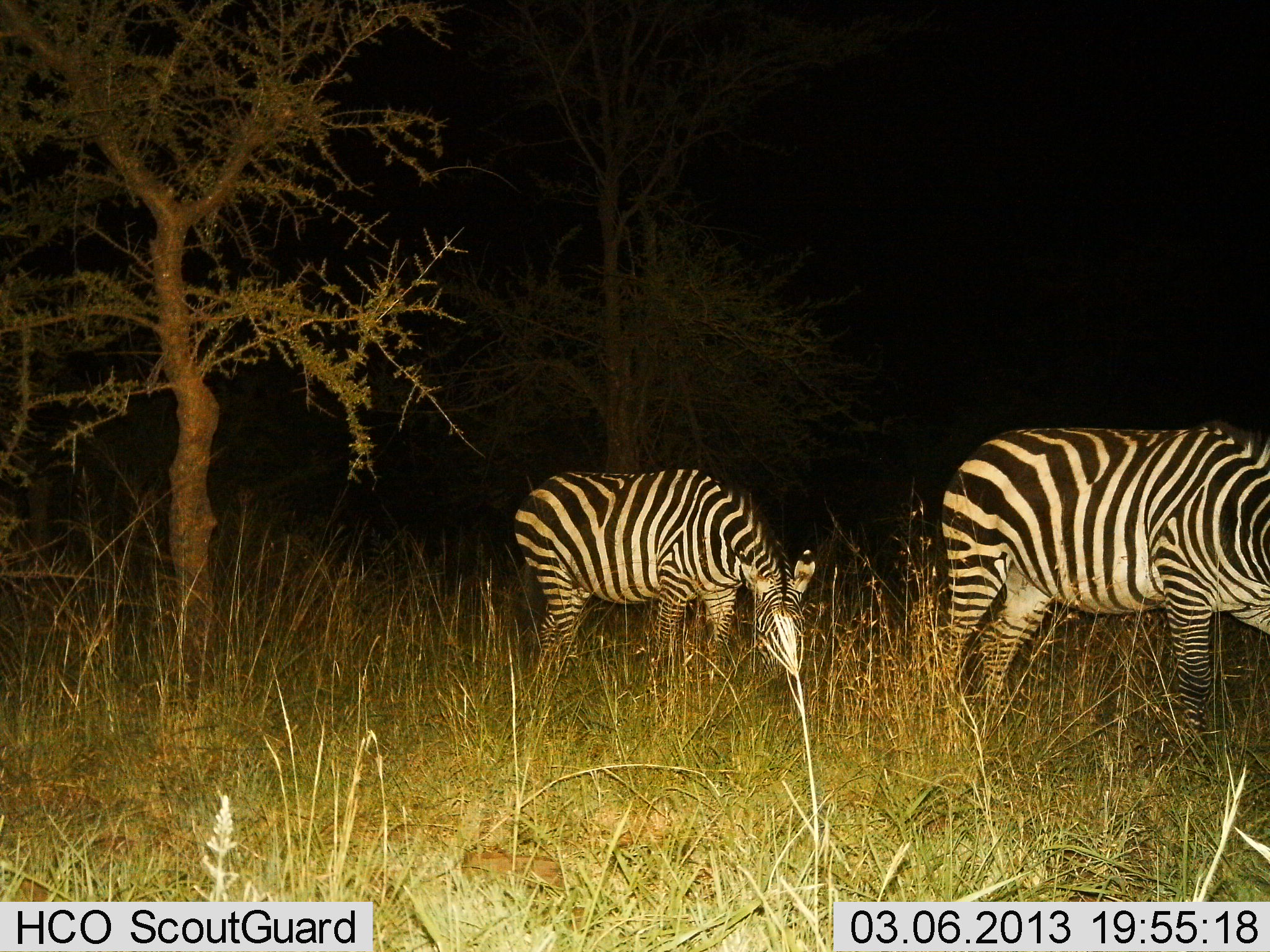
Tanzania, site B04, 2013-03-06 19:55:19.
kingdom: Animalia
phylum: Chordata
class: Mammalia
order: Perissodactyla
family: Equidae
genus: Equus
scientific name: Equus quagga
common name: plains zebra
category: zebra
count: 2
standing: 22%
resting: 0%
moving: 9%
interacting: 0%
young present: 4%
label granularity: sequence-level